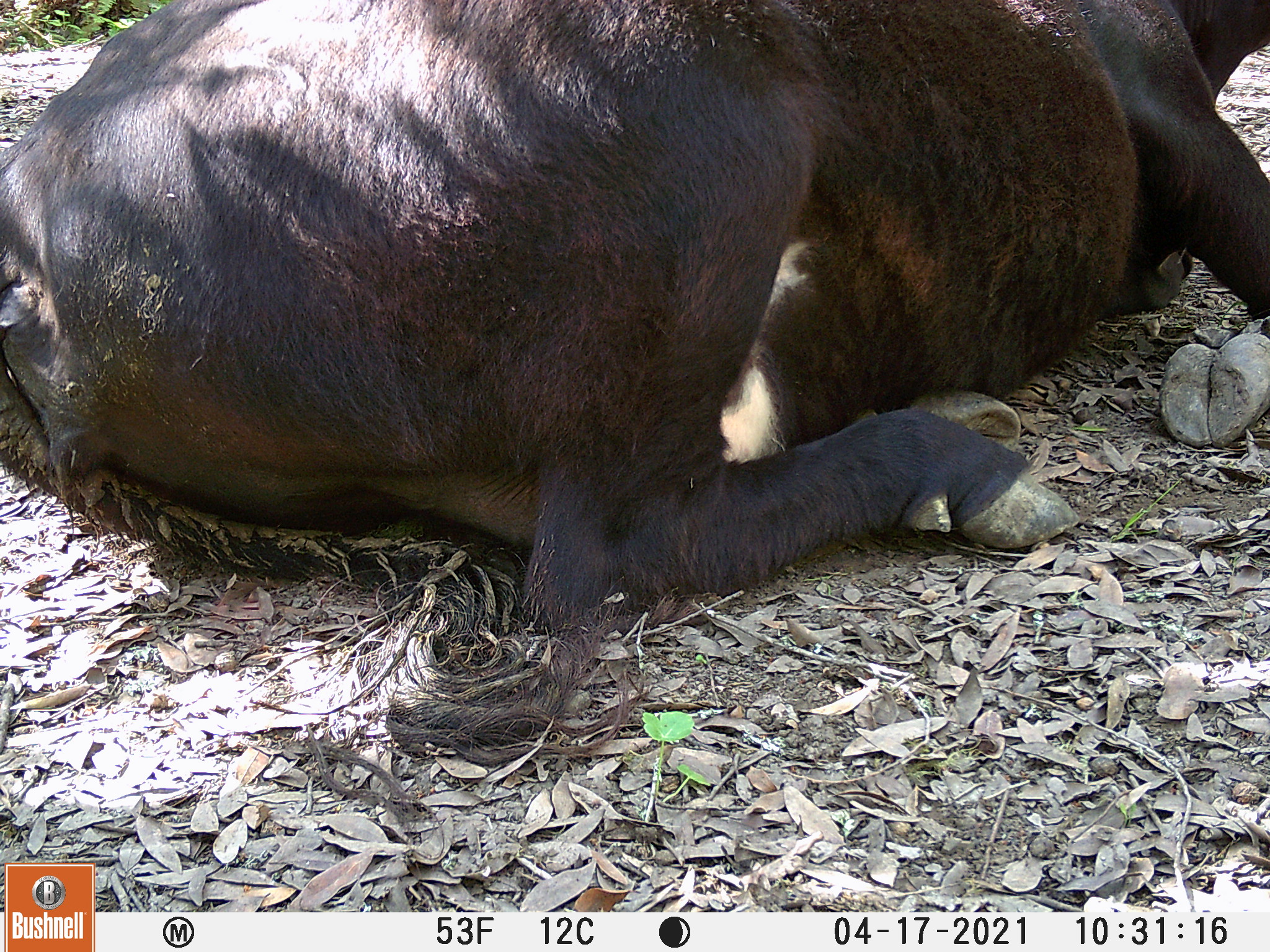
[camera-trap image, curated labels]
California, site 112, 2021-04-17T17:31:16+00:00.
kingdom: Animalia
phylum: Chordata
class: Mammalia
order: Artiodactyla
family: Bovidae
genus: Bos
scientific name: Bos taurus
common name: domestic cattle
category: cattle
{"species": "cattle (domestic cattle) (Bos taurus)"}